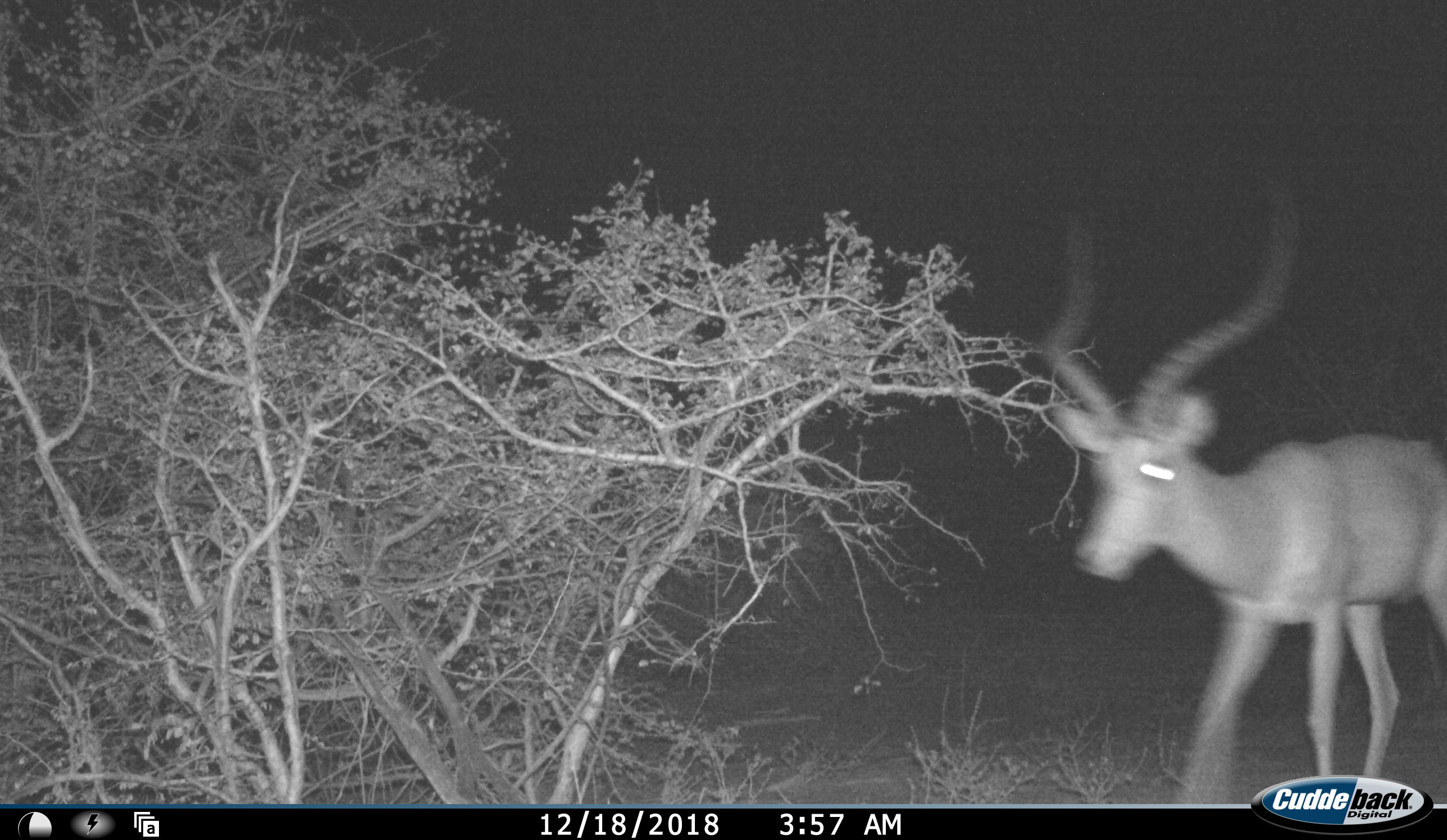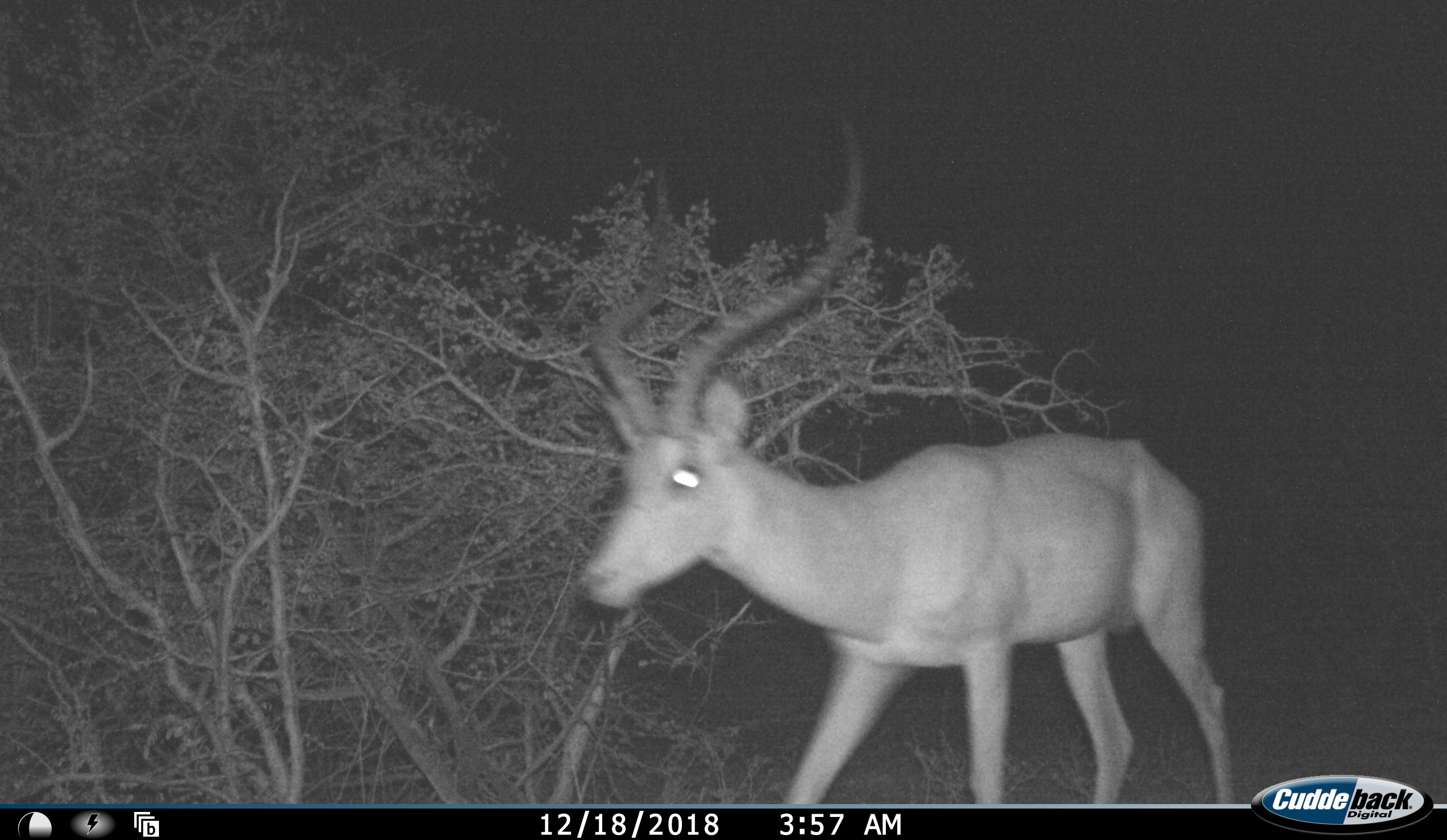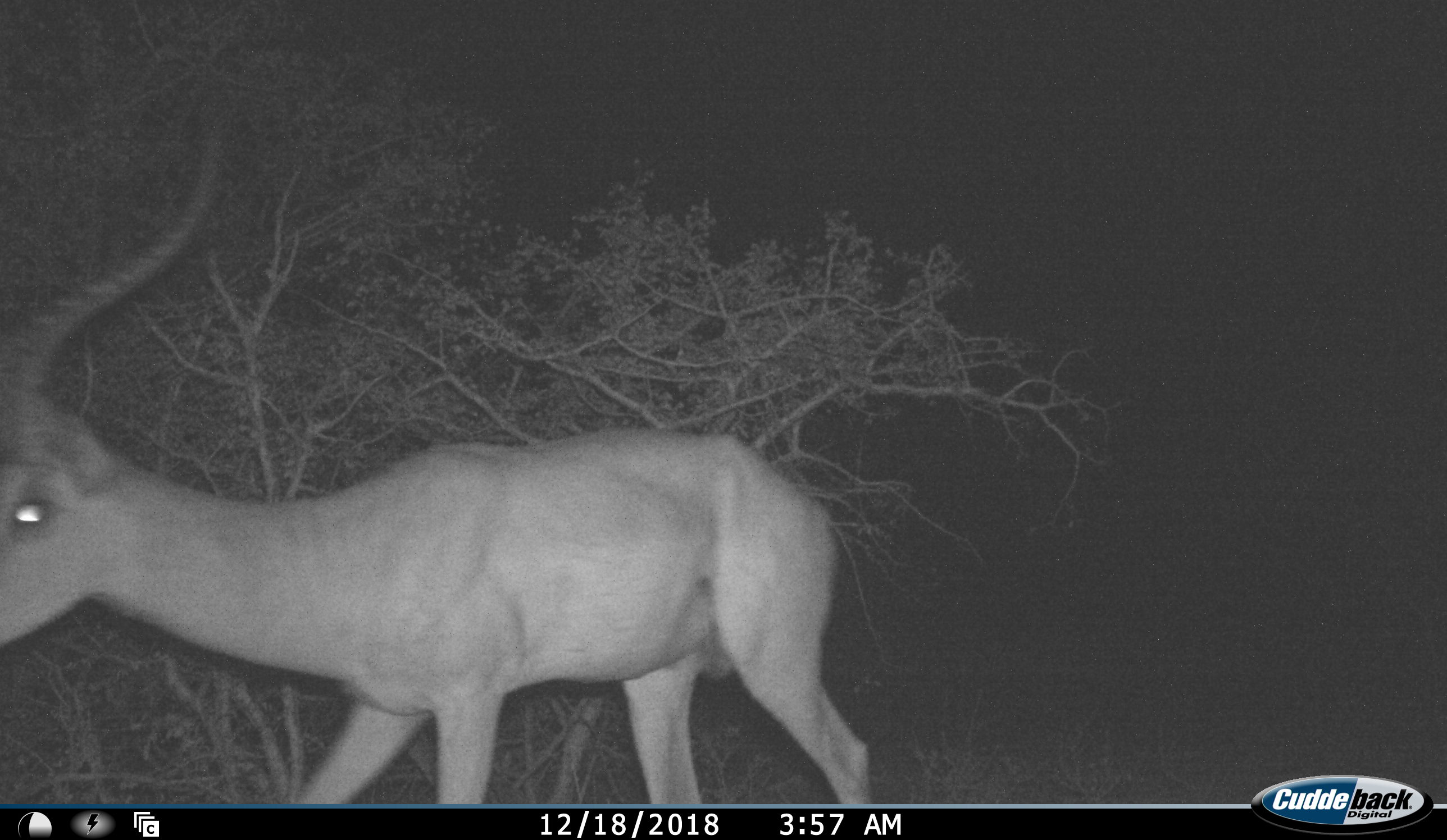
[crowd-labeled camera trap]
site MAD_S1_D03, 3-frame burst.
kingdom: Animalia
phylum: Chordata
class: Mammalia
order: Artiodactyla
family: Bovidae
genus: Aepyceros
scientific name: Aepyceros melampus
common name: impala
Impala (Aepyceros melampus), count 1. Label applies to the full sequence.